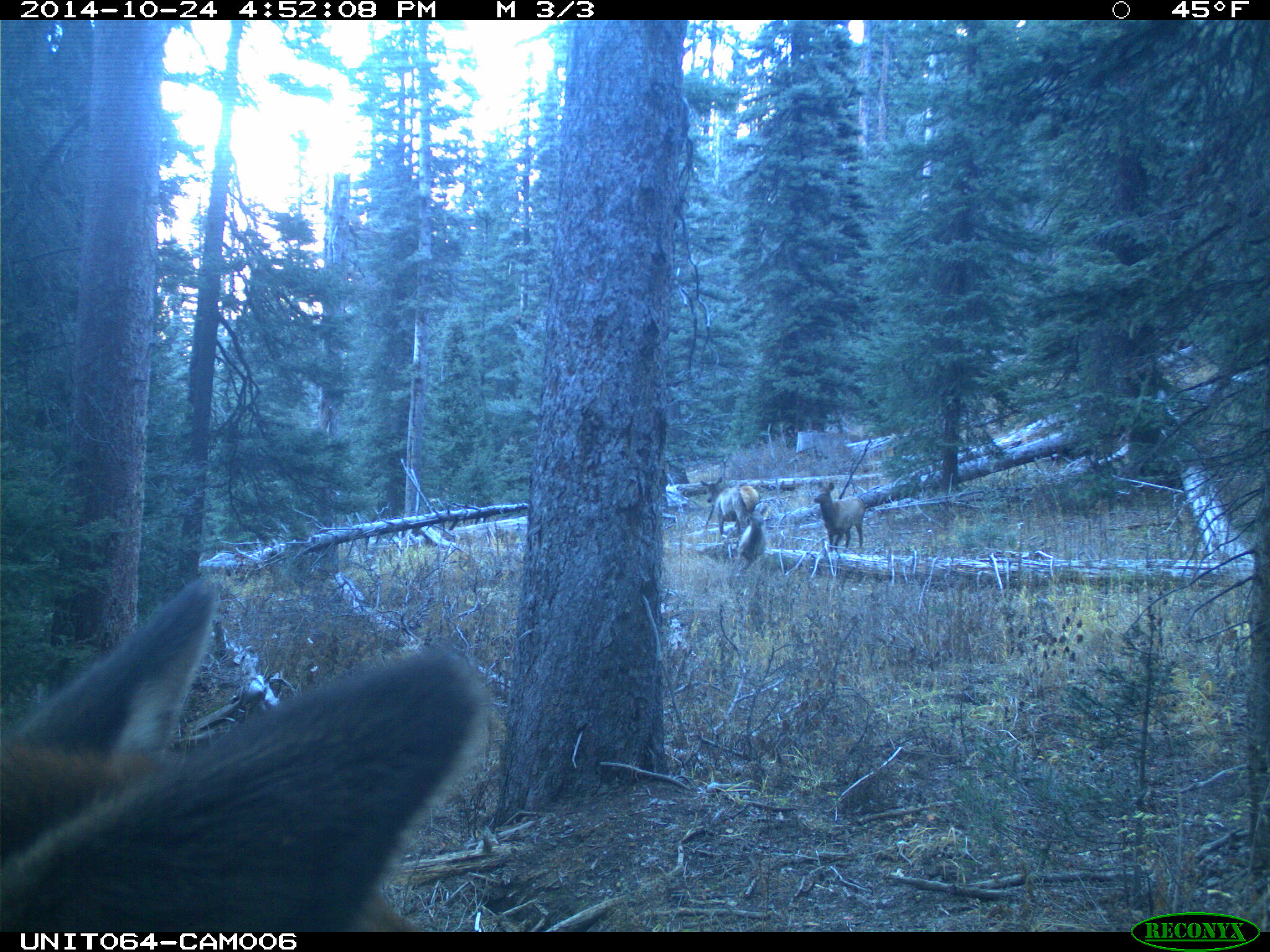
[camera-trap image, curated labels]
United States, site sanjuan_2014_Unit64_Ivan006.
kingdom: Animalia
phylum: Chordata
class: Mammalia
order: Artiodactyla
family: Cervidae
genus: Cervus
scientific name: Cervus elaphus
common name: red deer